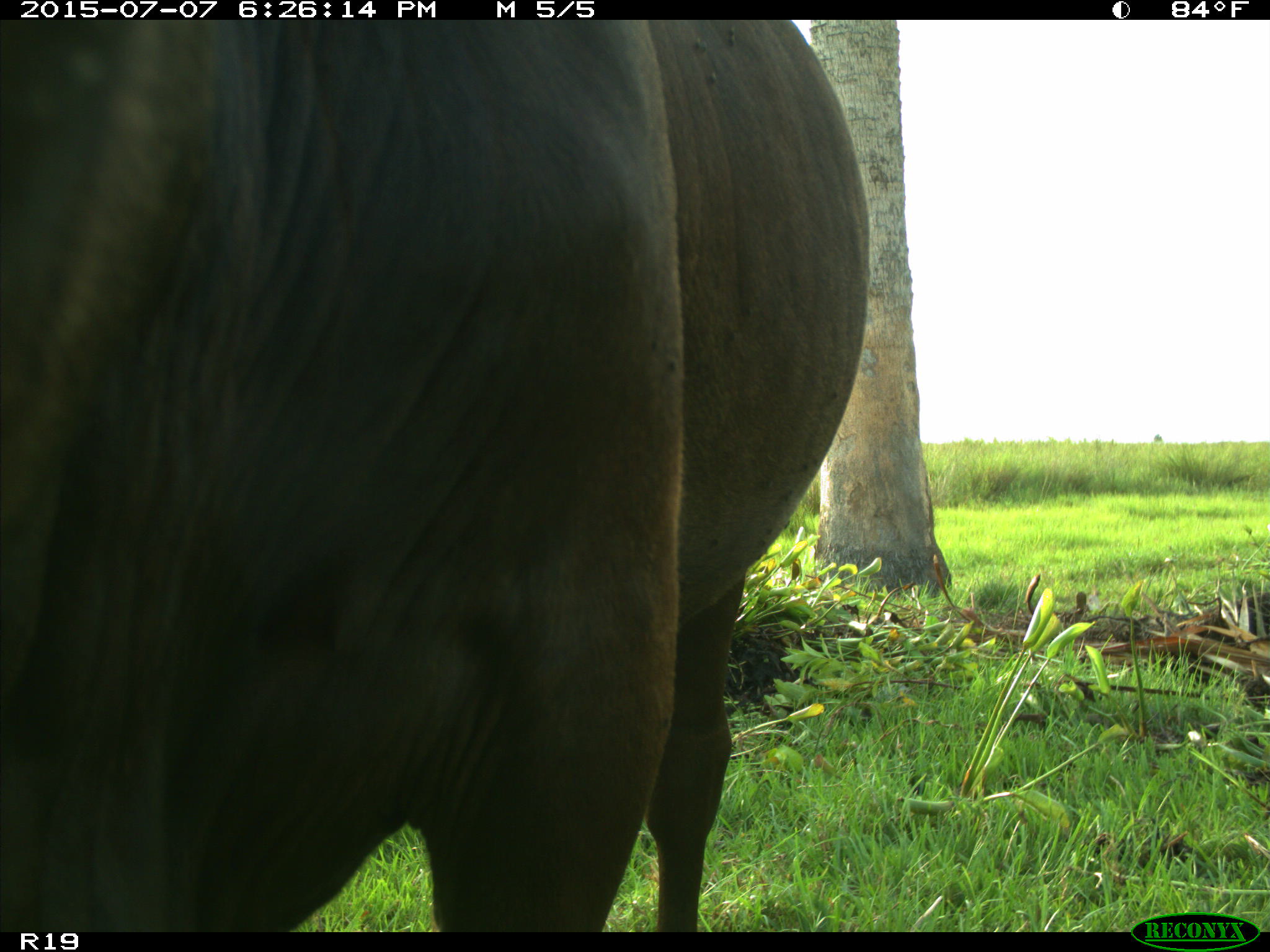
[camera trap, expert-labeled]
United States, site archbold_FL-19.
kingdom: Animalia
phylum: Chordata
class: Mammalia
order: Artiodactyla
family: Bovidae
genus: Bos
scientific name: Bos taurus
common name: domestic cow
Bos taurus (domestic cow).